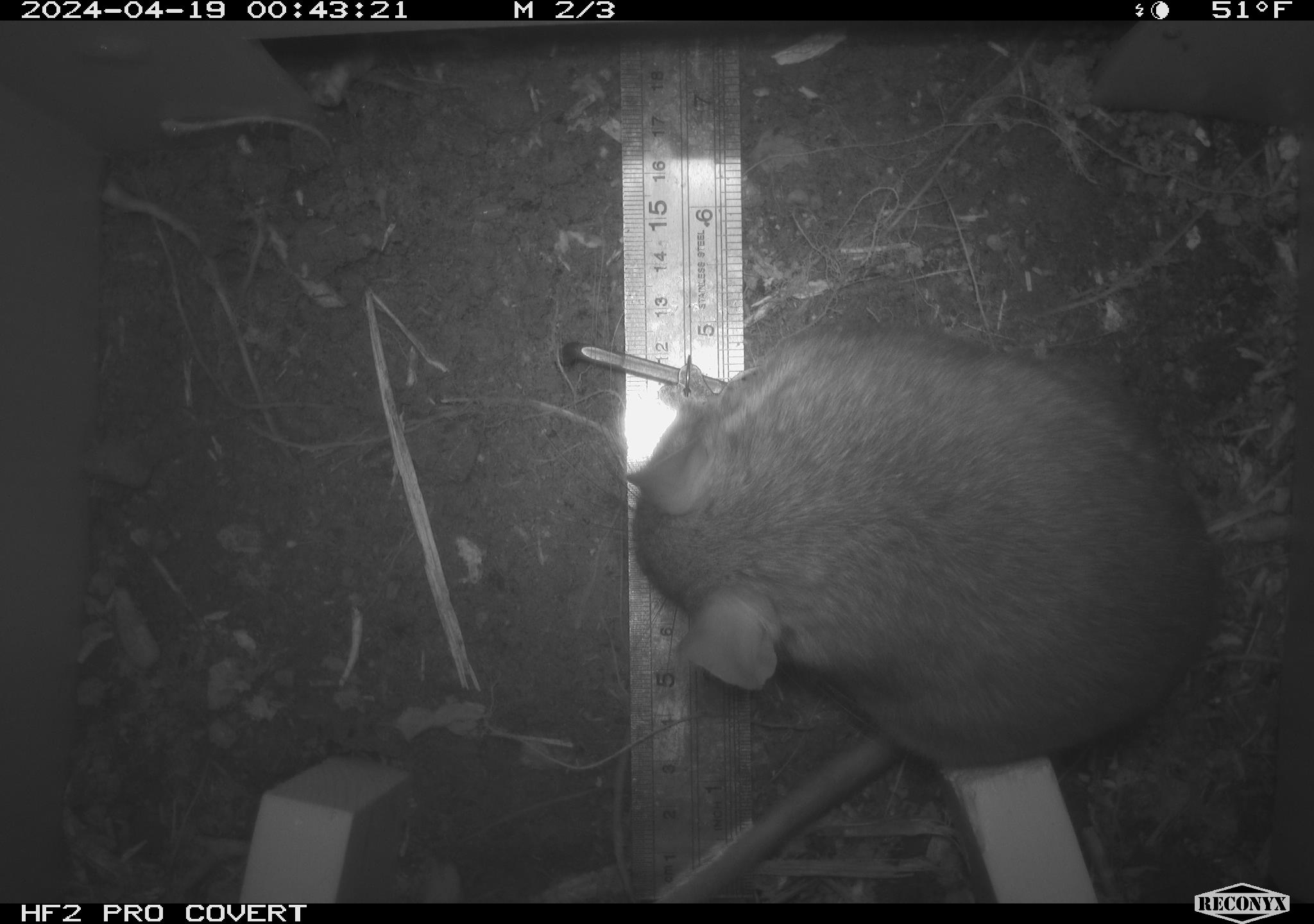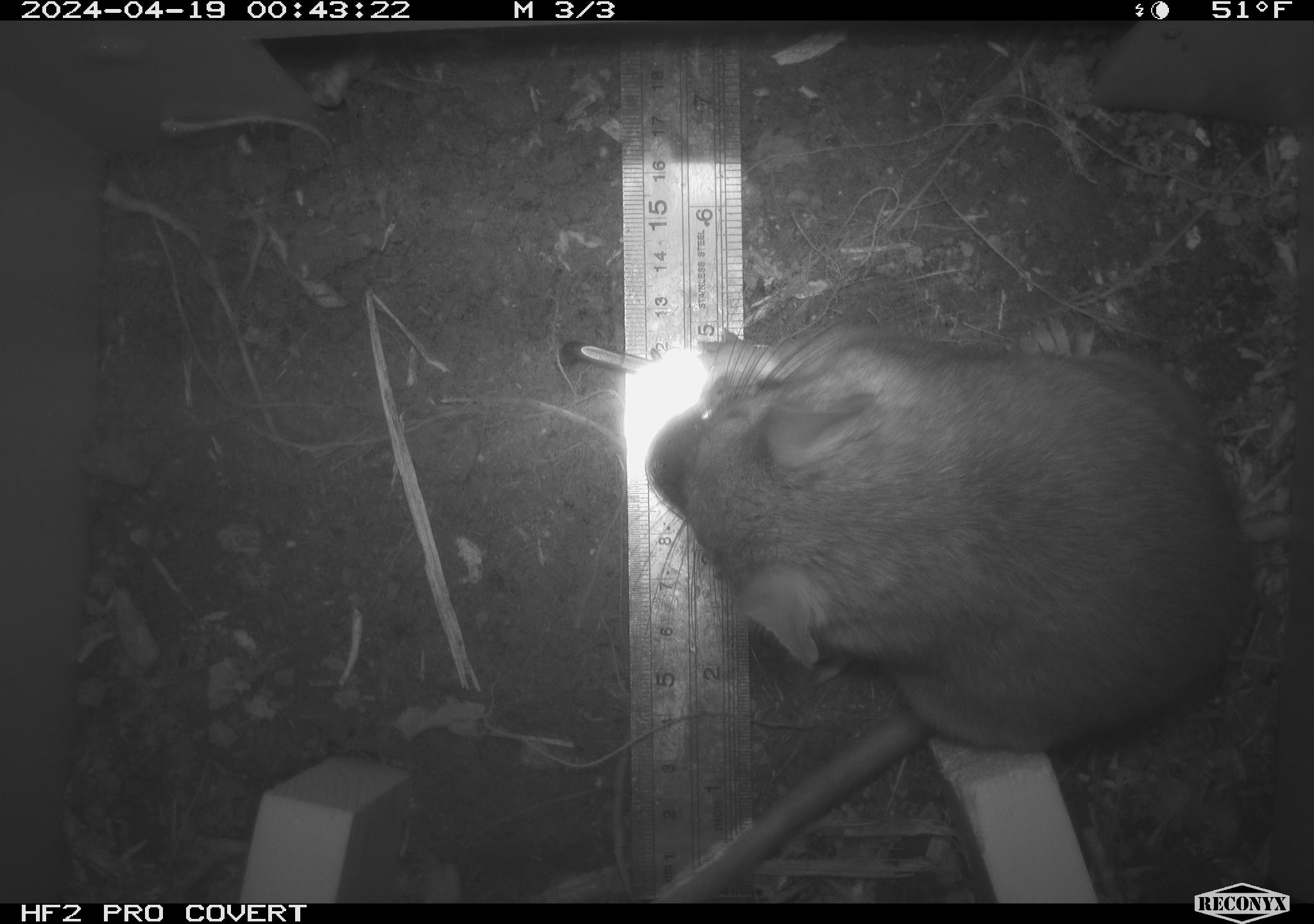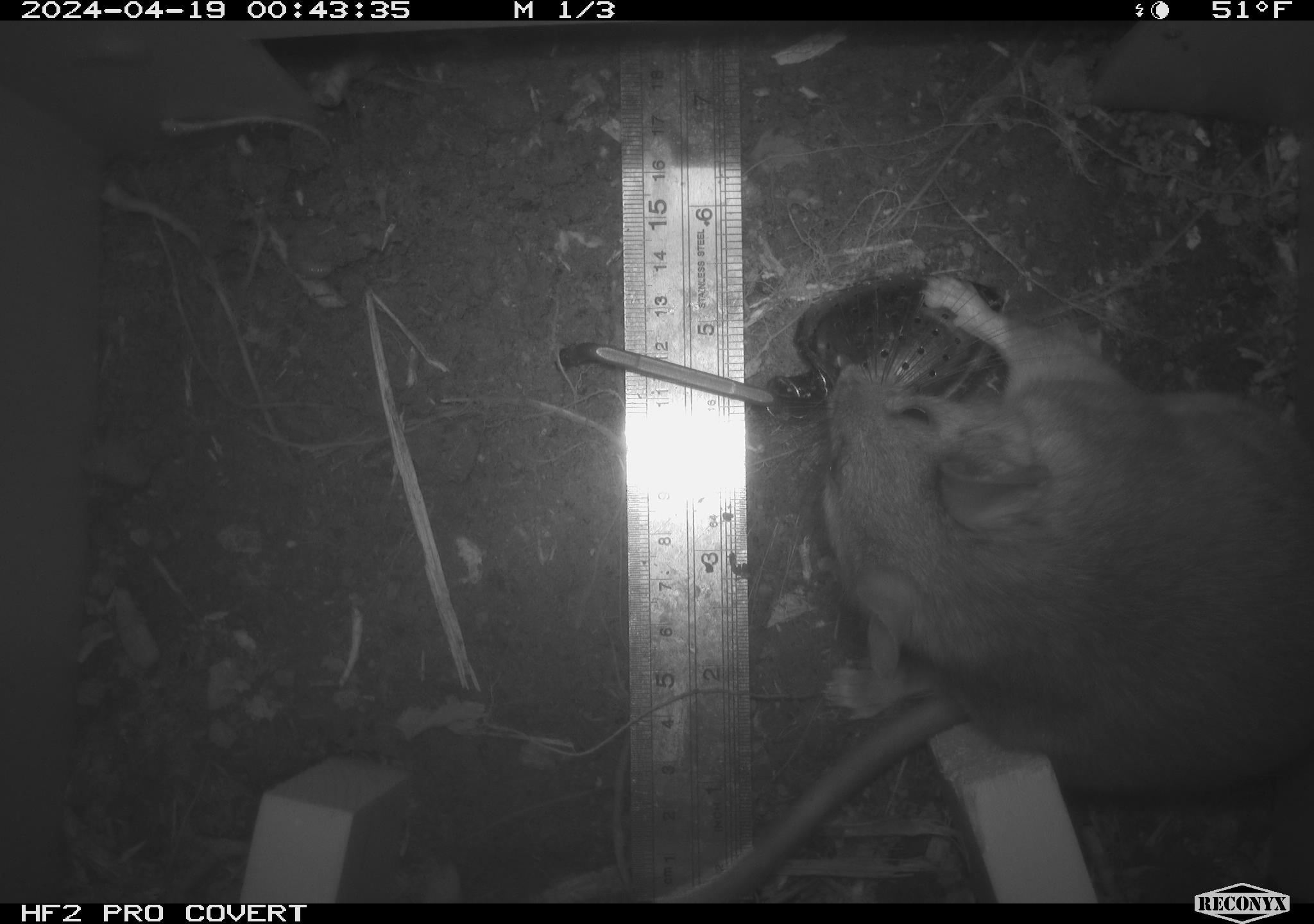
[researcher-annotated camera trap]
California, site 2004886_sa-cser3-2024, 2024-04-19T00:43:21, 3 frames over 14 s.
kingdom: Animalia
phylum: Chordata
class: Mammalia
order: Rodentia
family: Muridae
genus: Rattus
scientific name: Rattus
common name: rat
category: rattus species